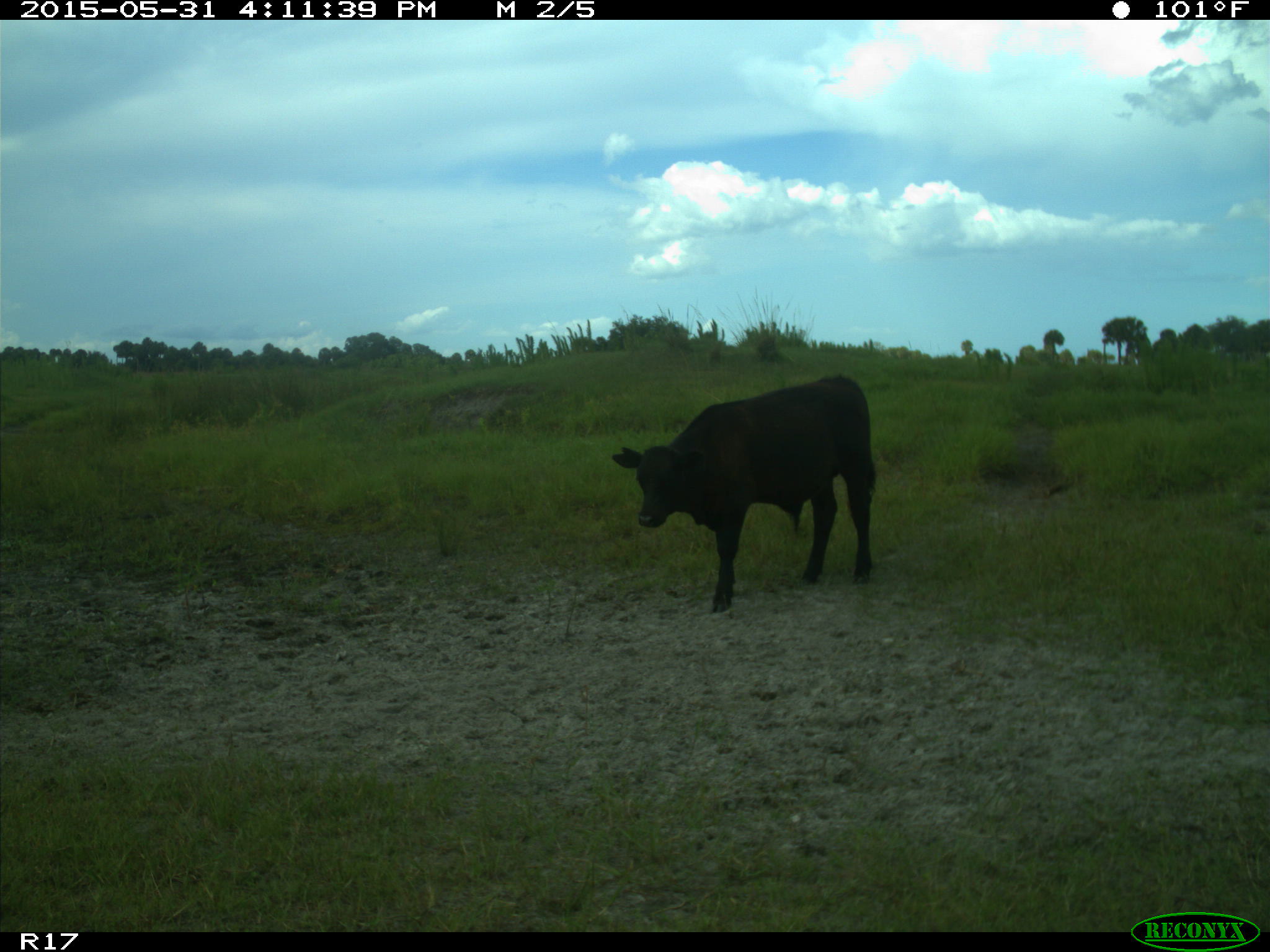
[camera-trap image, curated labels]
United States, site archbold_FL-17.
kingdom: Animalia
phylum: Chordata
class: Mammalia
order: Artiodactyla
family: Bovidae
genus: Bos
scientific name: Bos taurus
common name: domestic cow